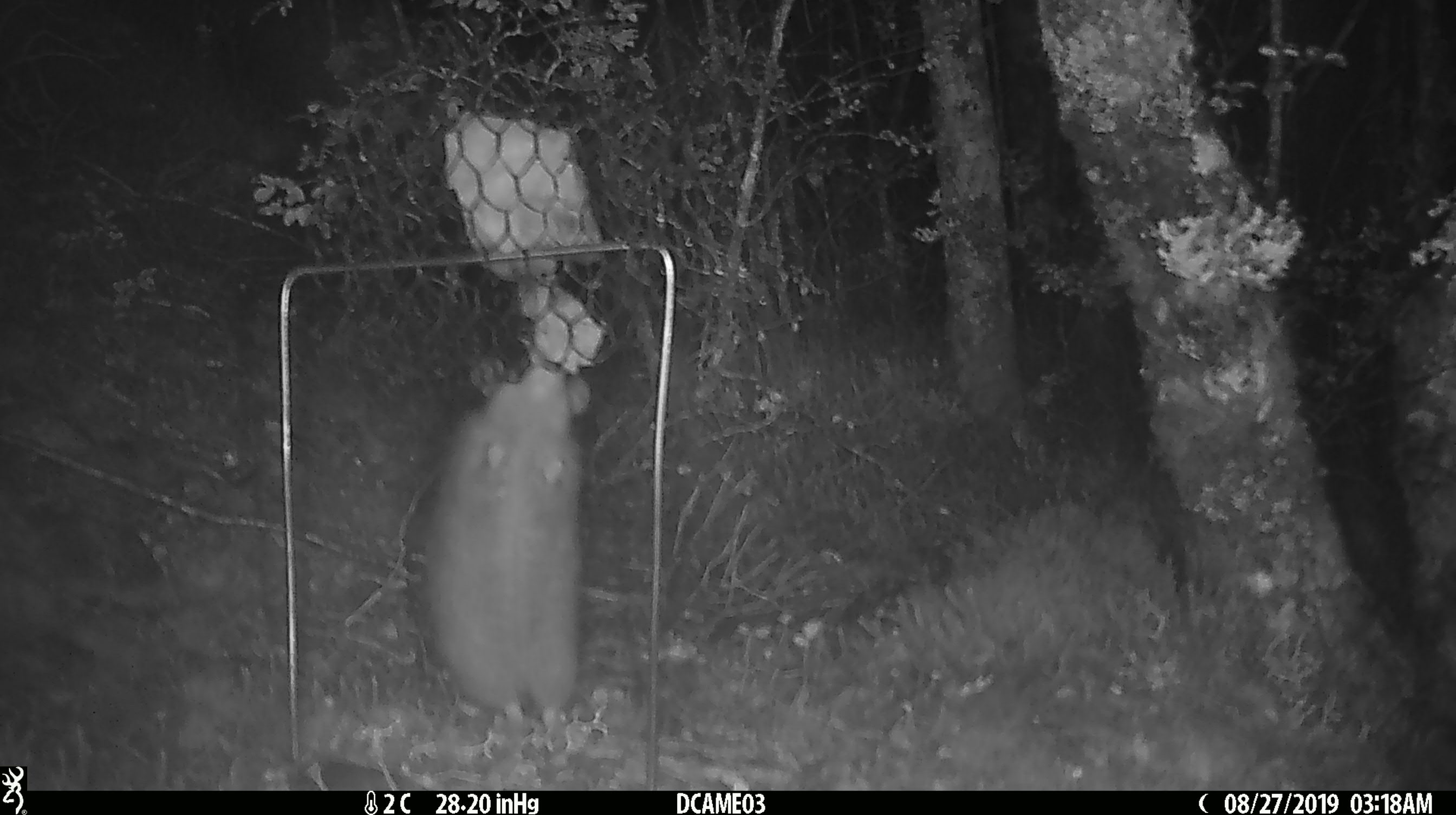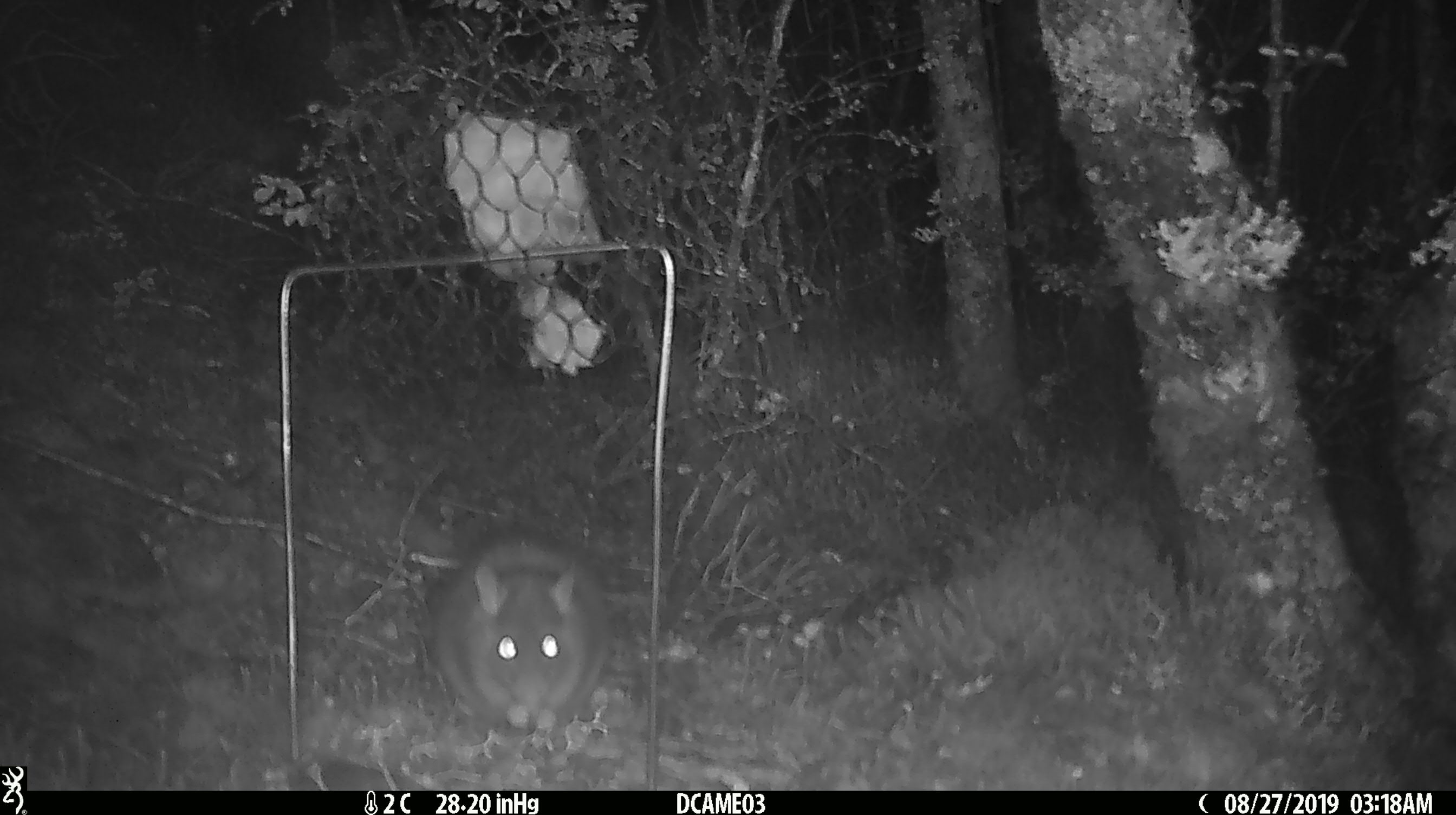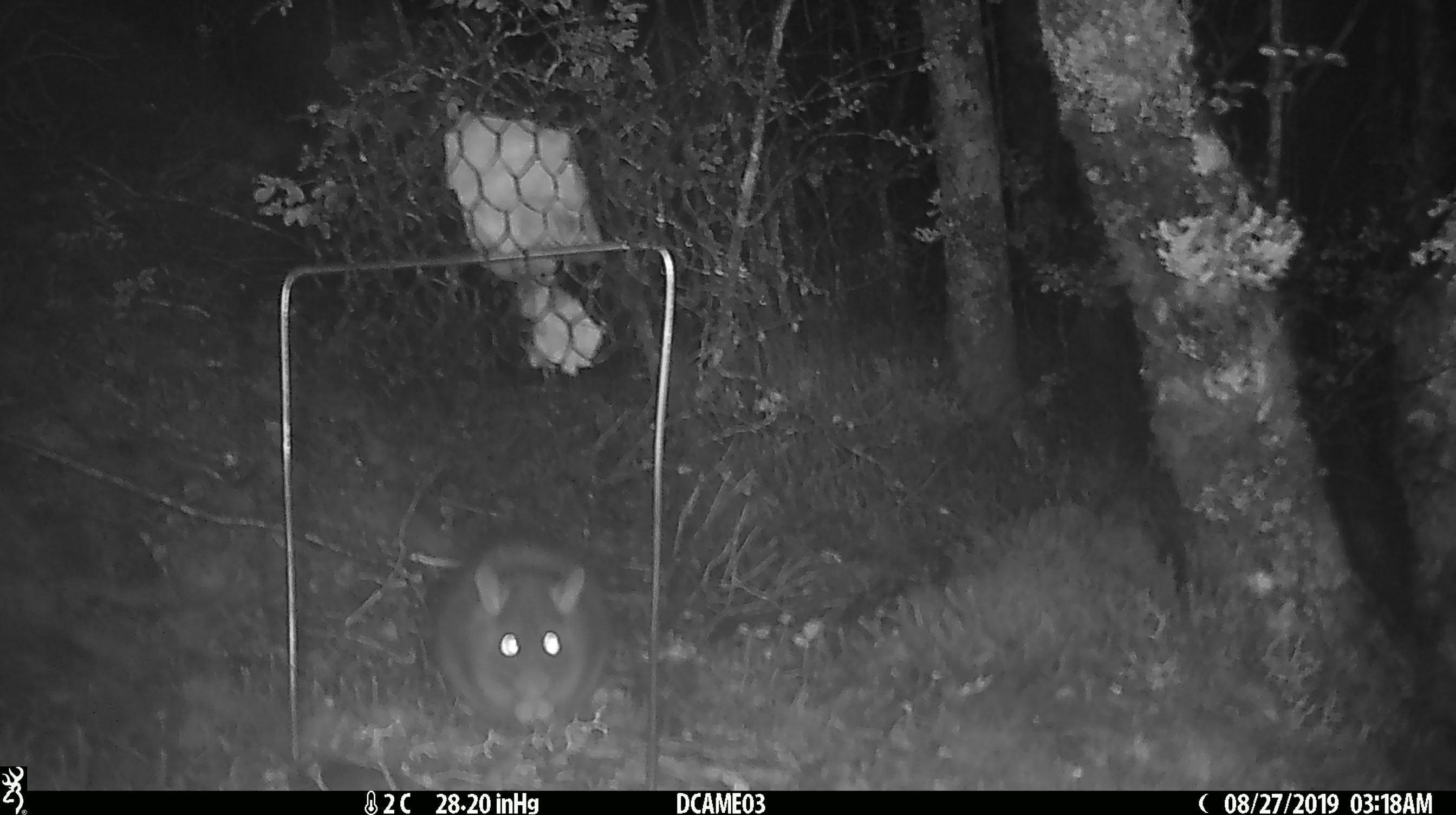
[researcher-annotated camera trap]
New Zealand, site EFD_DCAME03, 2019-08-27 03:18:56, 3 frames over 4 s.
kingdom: Animalia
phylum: Chordata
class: Mammalia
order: Rodentia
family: Muridae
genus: Rattus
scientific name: Rattus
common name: rat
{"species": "rat (Rattus)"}